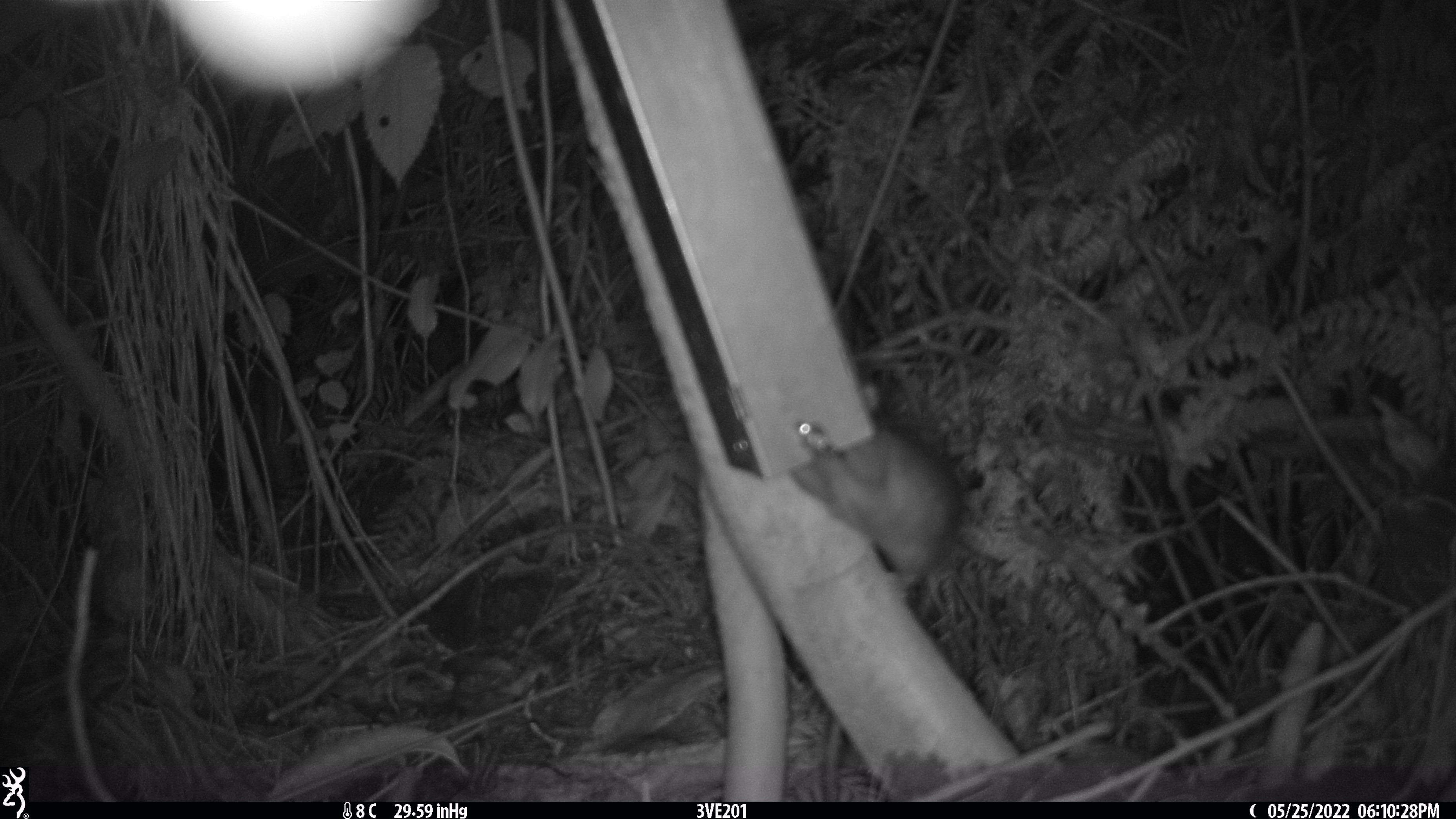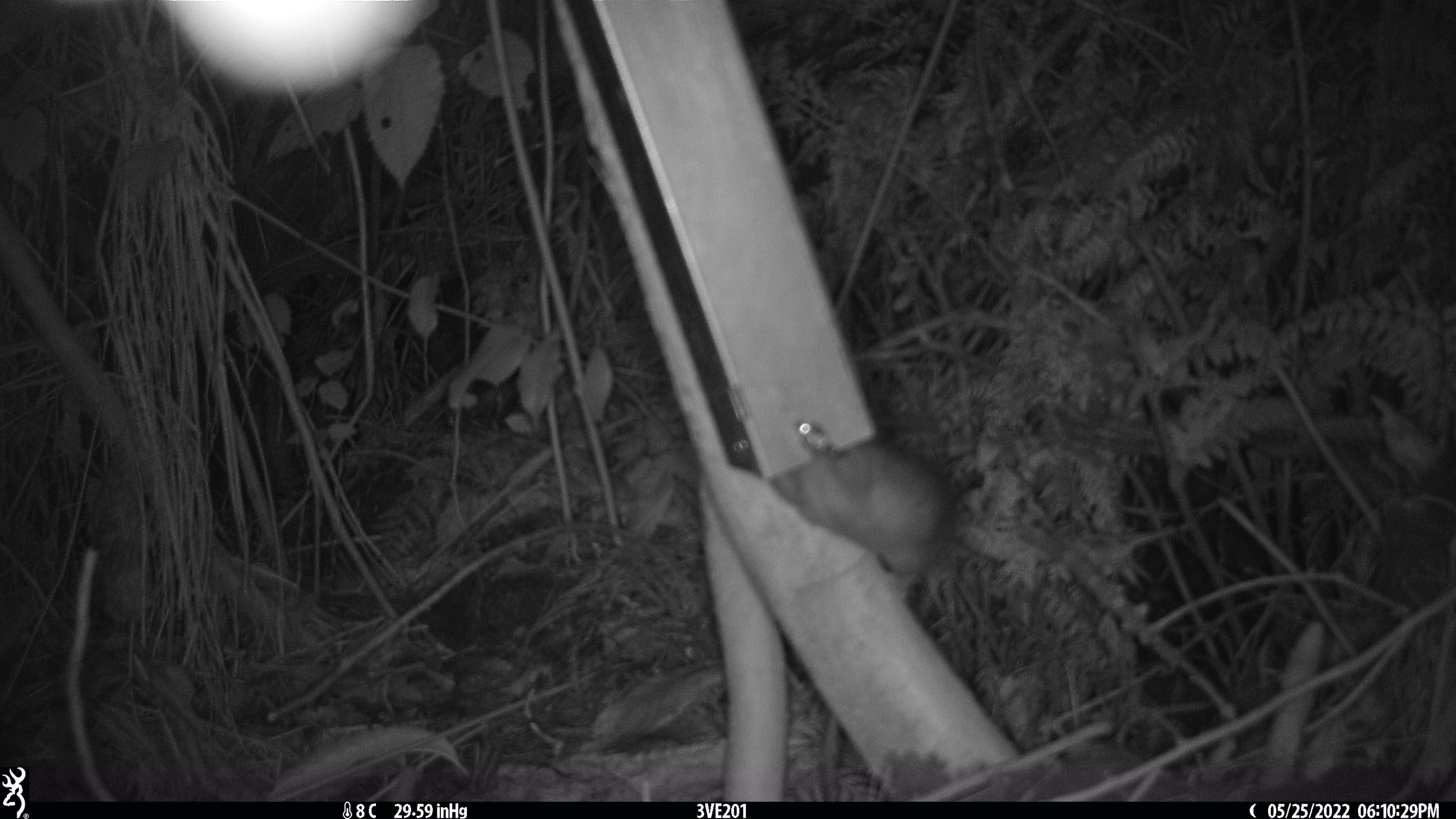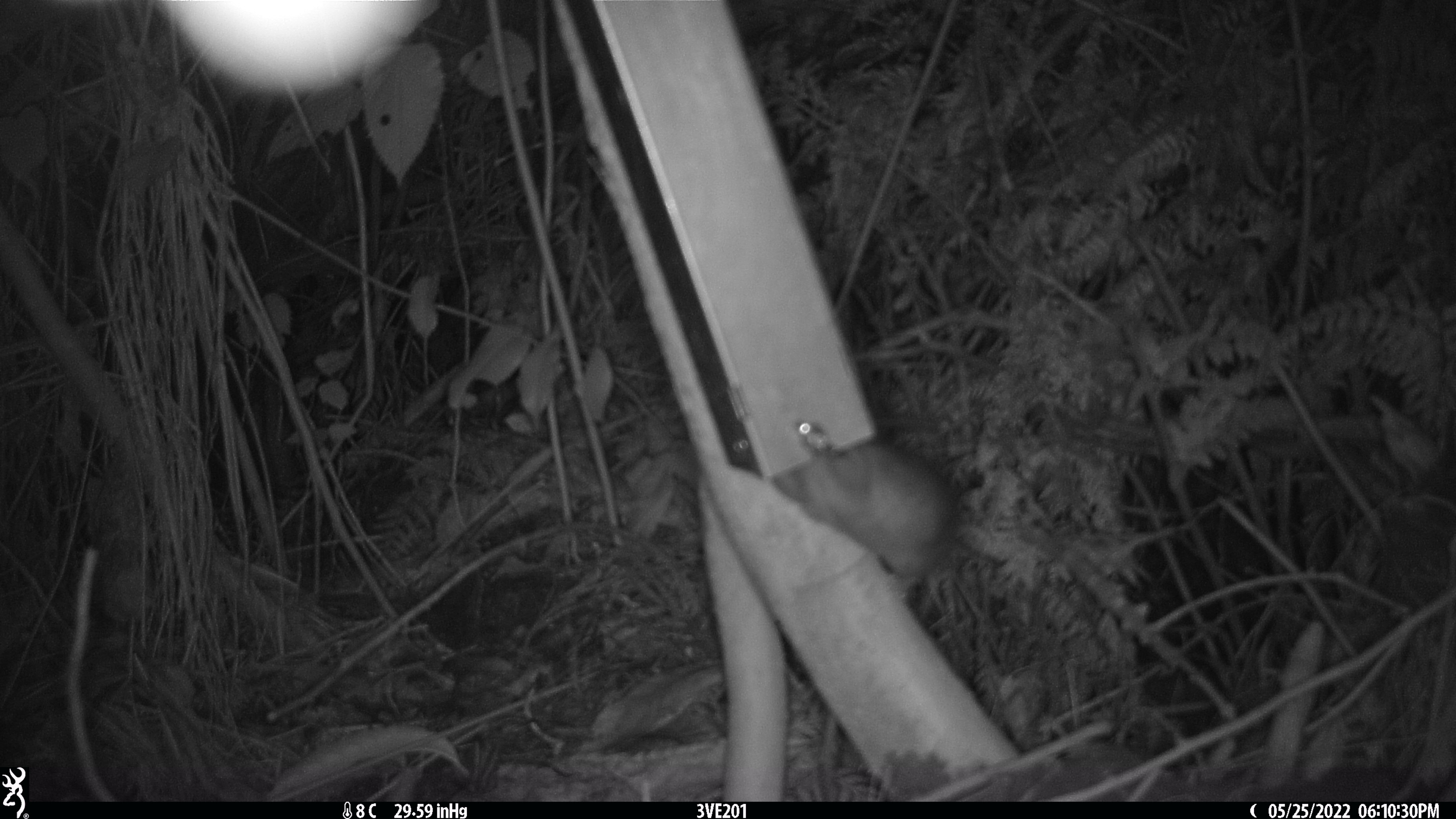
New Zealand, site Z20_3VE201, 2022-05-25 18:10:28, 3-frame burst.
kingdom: Animalia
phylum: Chordata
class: Mammalia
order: Rodentia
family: Muridae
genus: Rattus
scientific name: Rattus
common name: rat